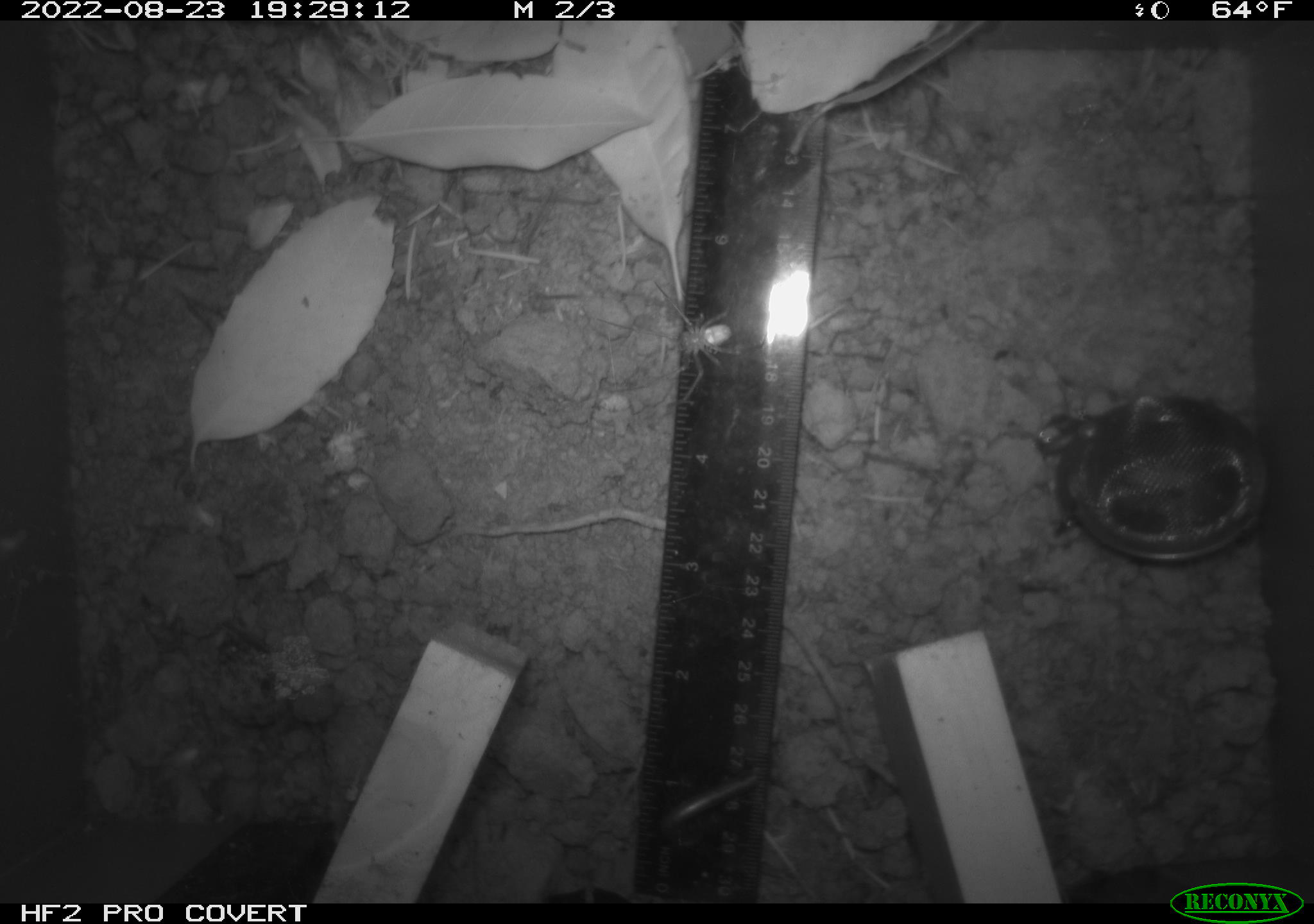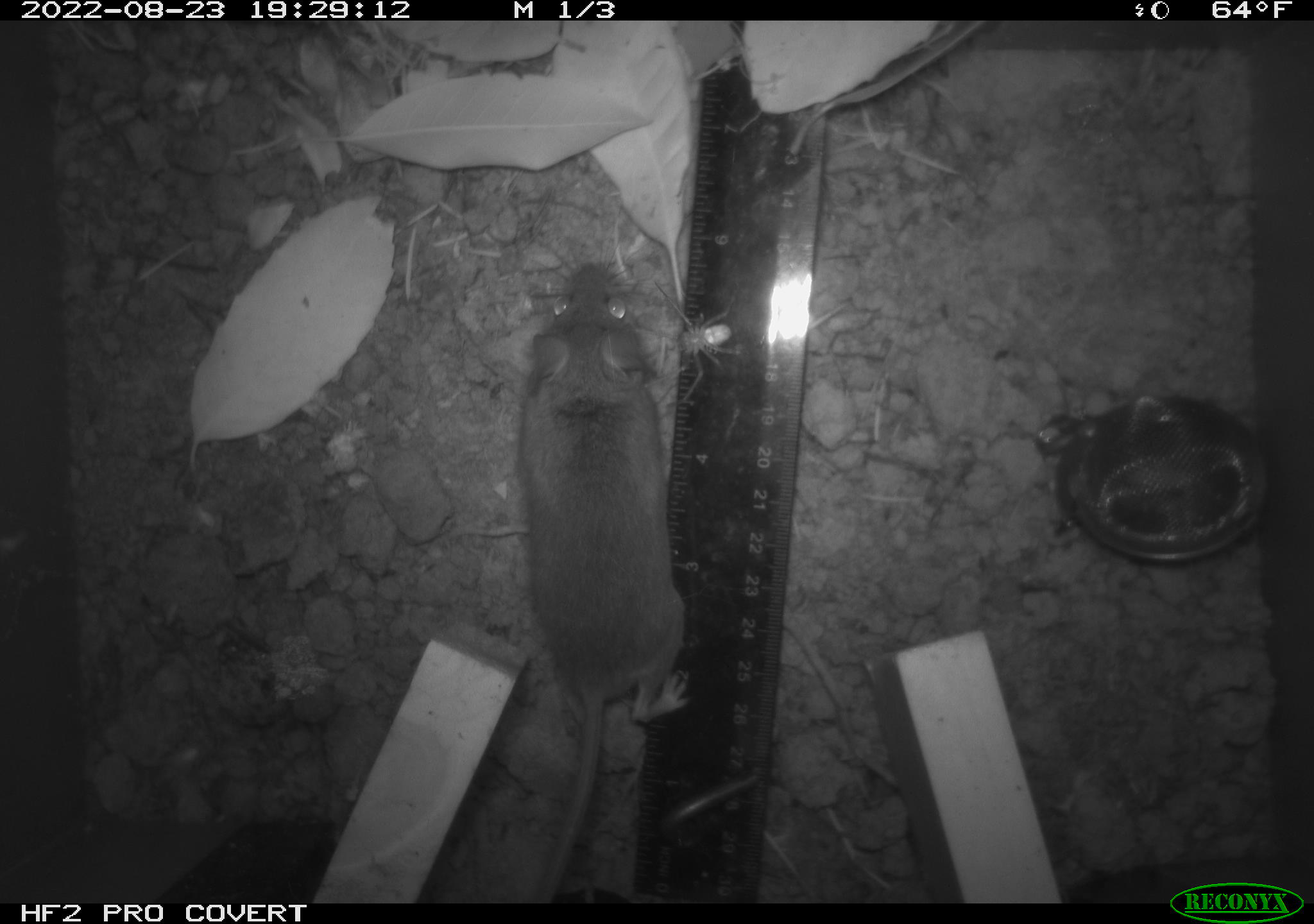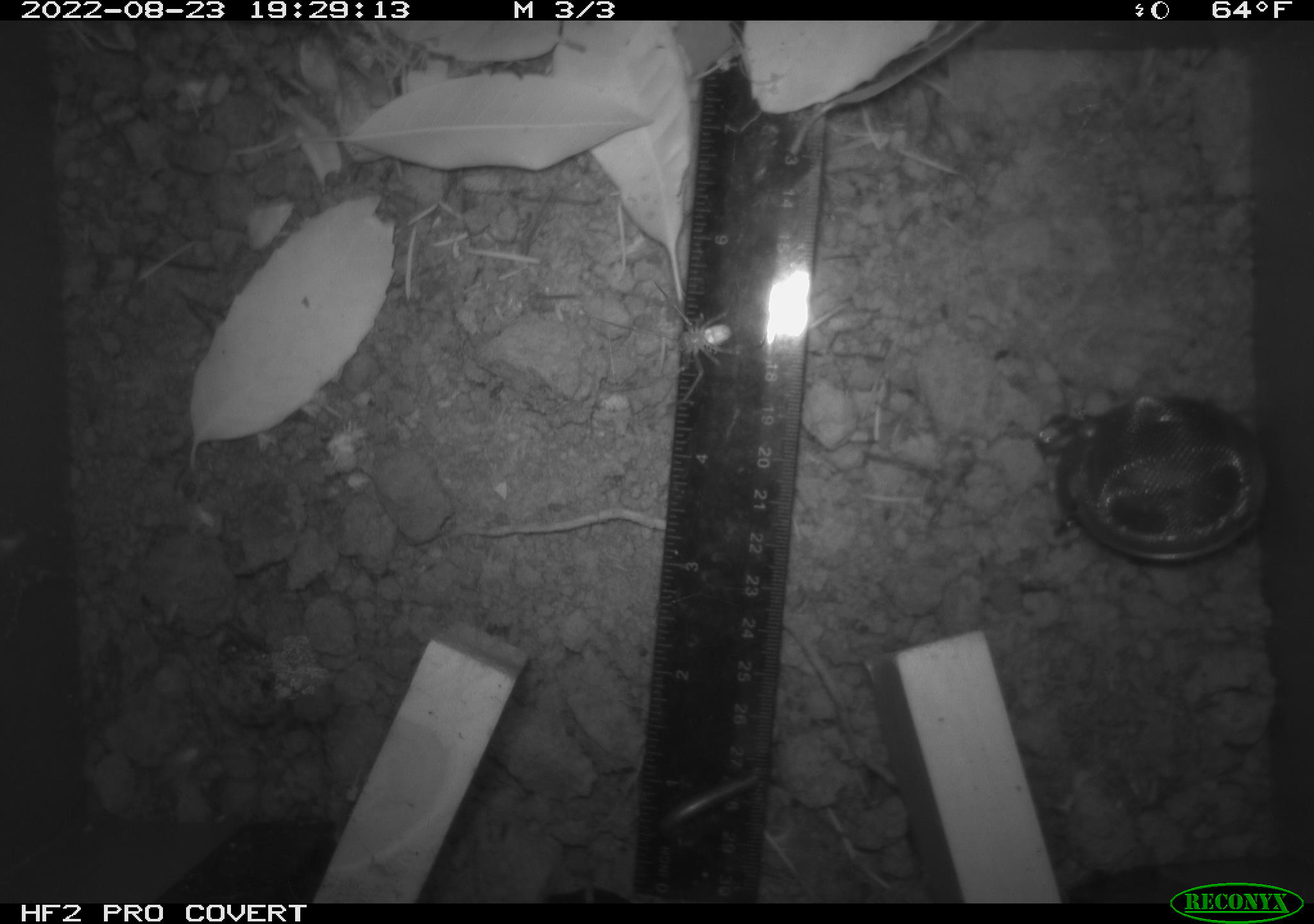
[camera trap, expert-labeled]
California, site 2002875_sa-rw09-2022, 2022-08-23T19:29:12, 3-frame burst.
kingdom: Animalia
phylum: Arthropoda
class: Arachnida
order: Araneae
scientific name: Araneae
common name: spider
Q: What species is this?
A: Spider (Araneae).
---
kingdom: Animalia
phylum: Chordata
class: Mammalia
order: Rodentia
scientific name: Rodentia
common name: rodent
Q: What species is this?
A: Rodent (Rodentia).